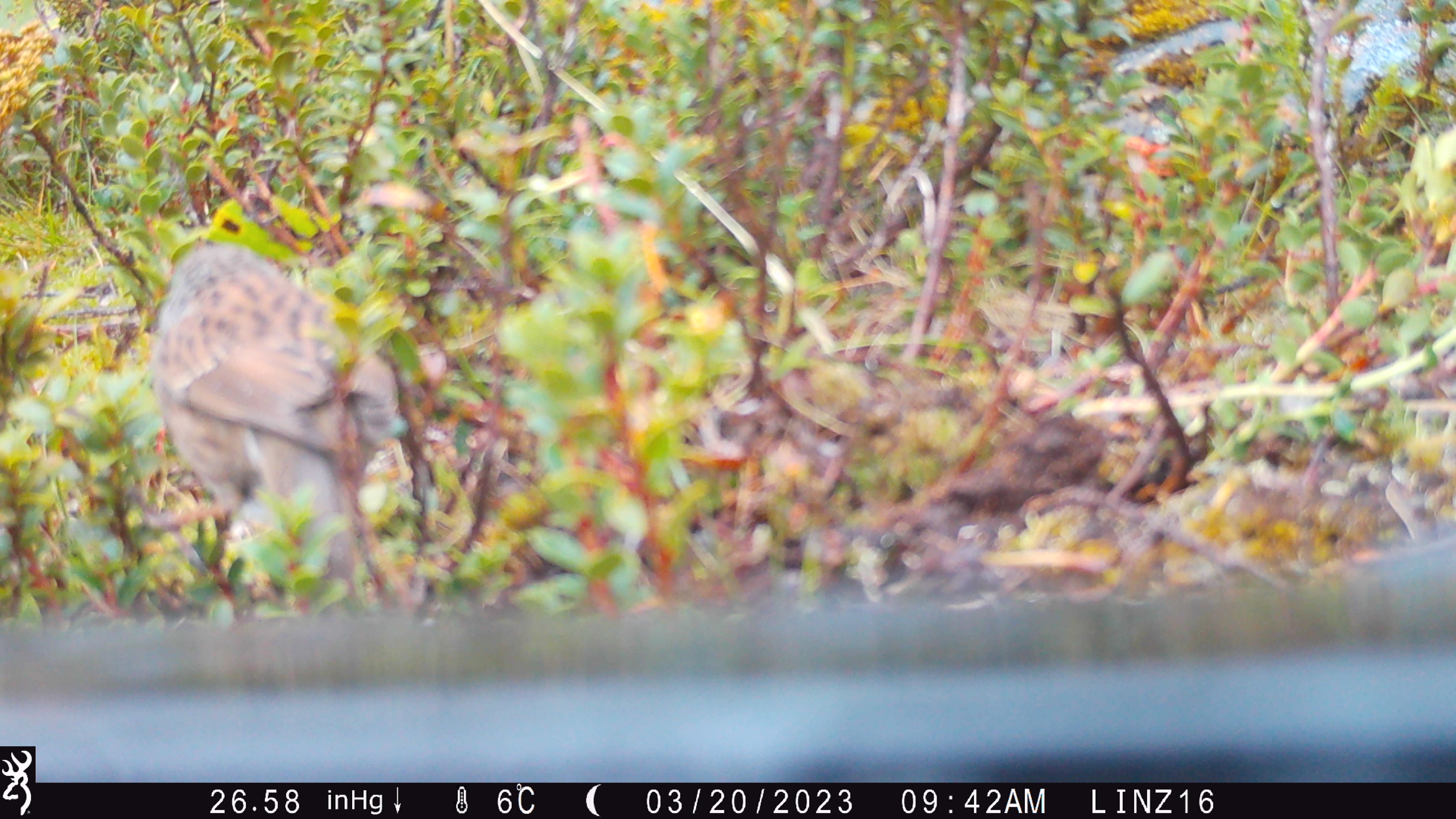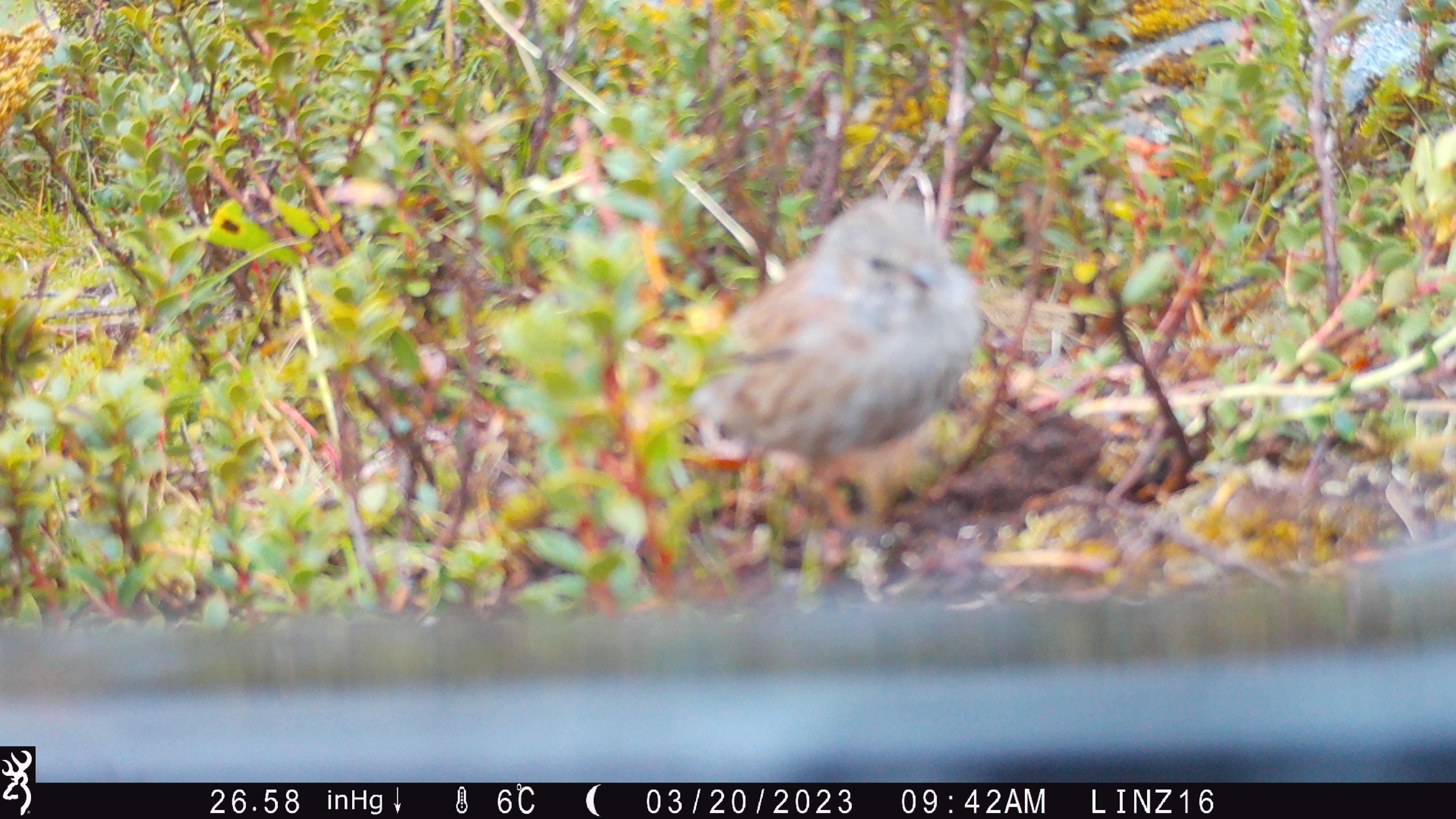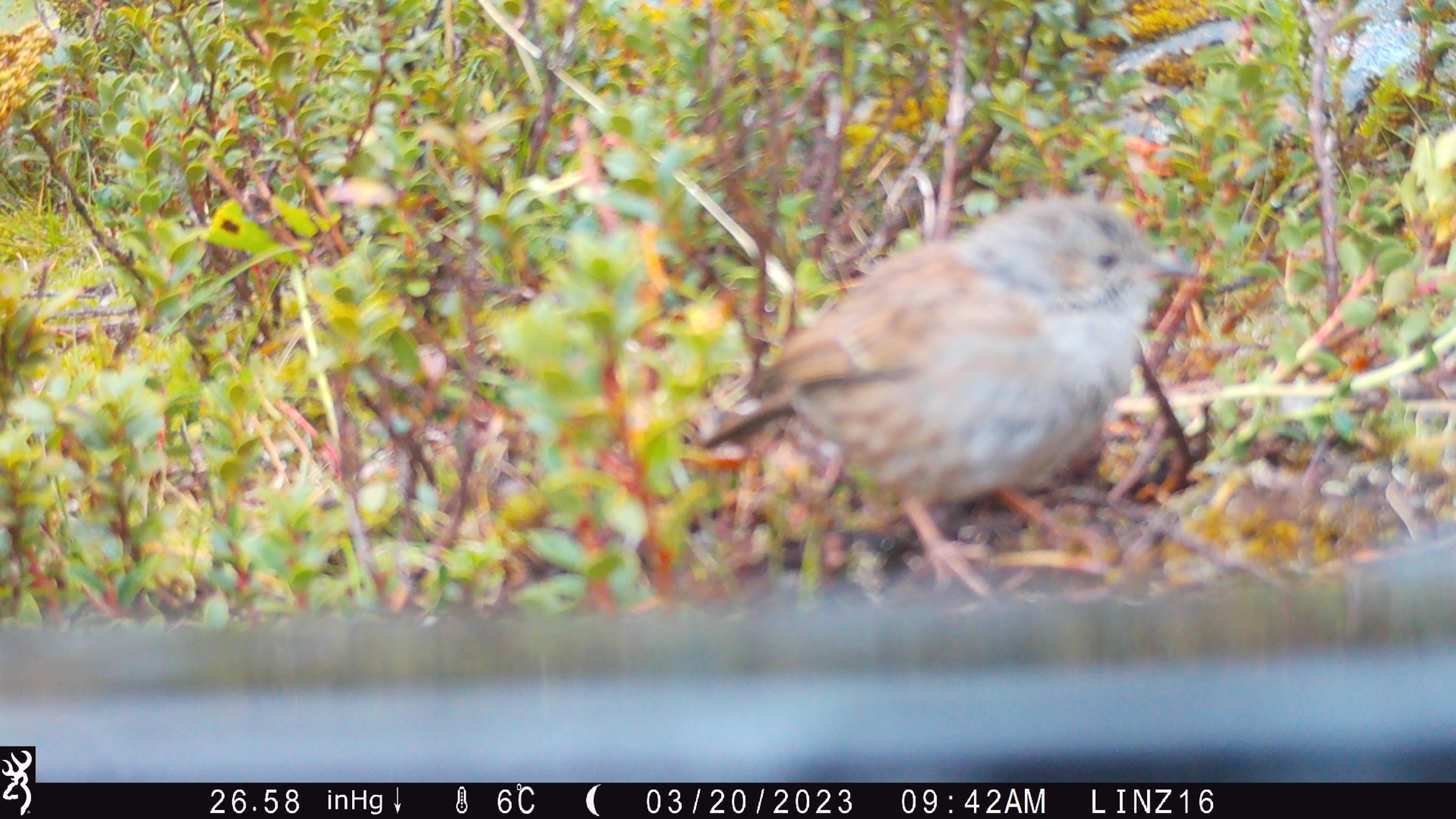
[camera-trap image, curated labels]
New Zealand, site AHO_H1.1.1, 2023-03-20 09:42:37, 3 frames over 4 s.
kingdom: Animalia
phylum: Chordata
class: Aves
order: Passeriformes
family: Prunellidae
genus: Prunella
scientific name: Prunella modularis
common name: dunnock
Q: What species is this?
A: Dunnock (Prunella modularis).